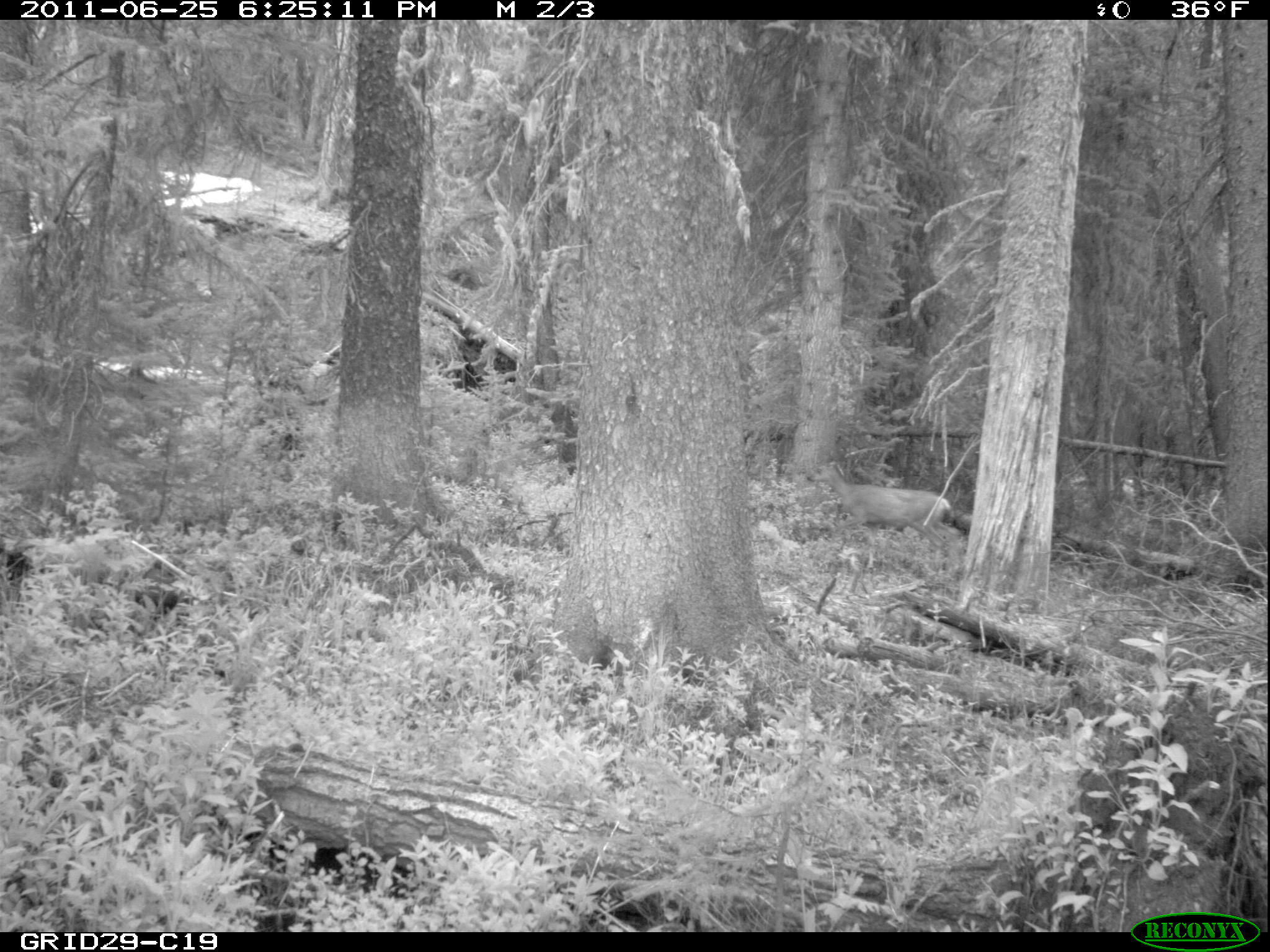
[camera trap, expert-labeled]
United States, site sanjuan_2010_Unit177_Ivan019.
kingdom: Animalia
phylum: Chordata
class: Mammalia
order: Artiodactyla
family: Cervidae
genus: Odocoileus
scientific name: Odocoileus hemionus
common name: mule deer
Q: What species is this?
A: Odocoileus hemionus (mule deer).